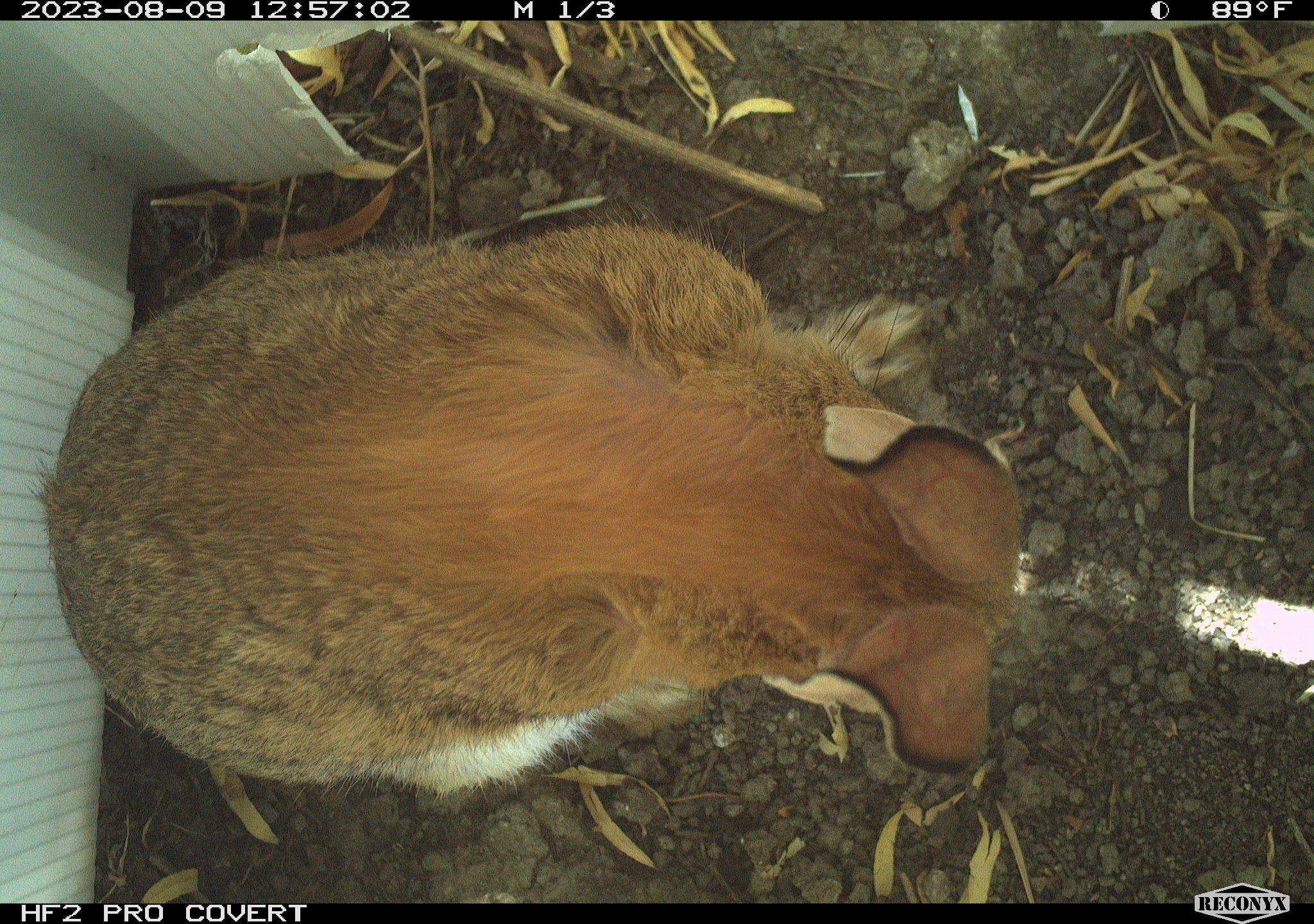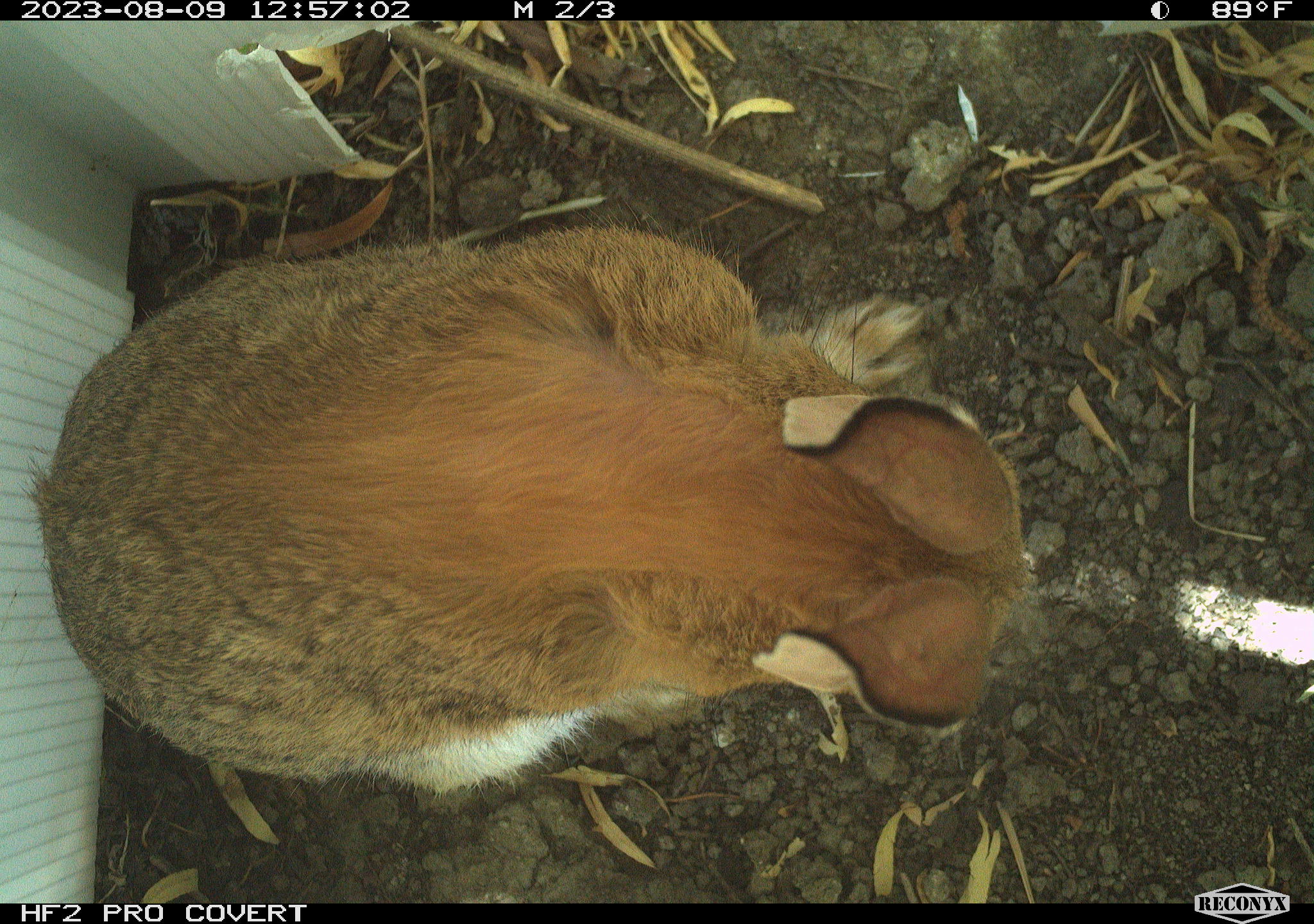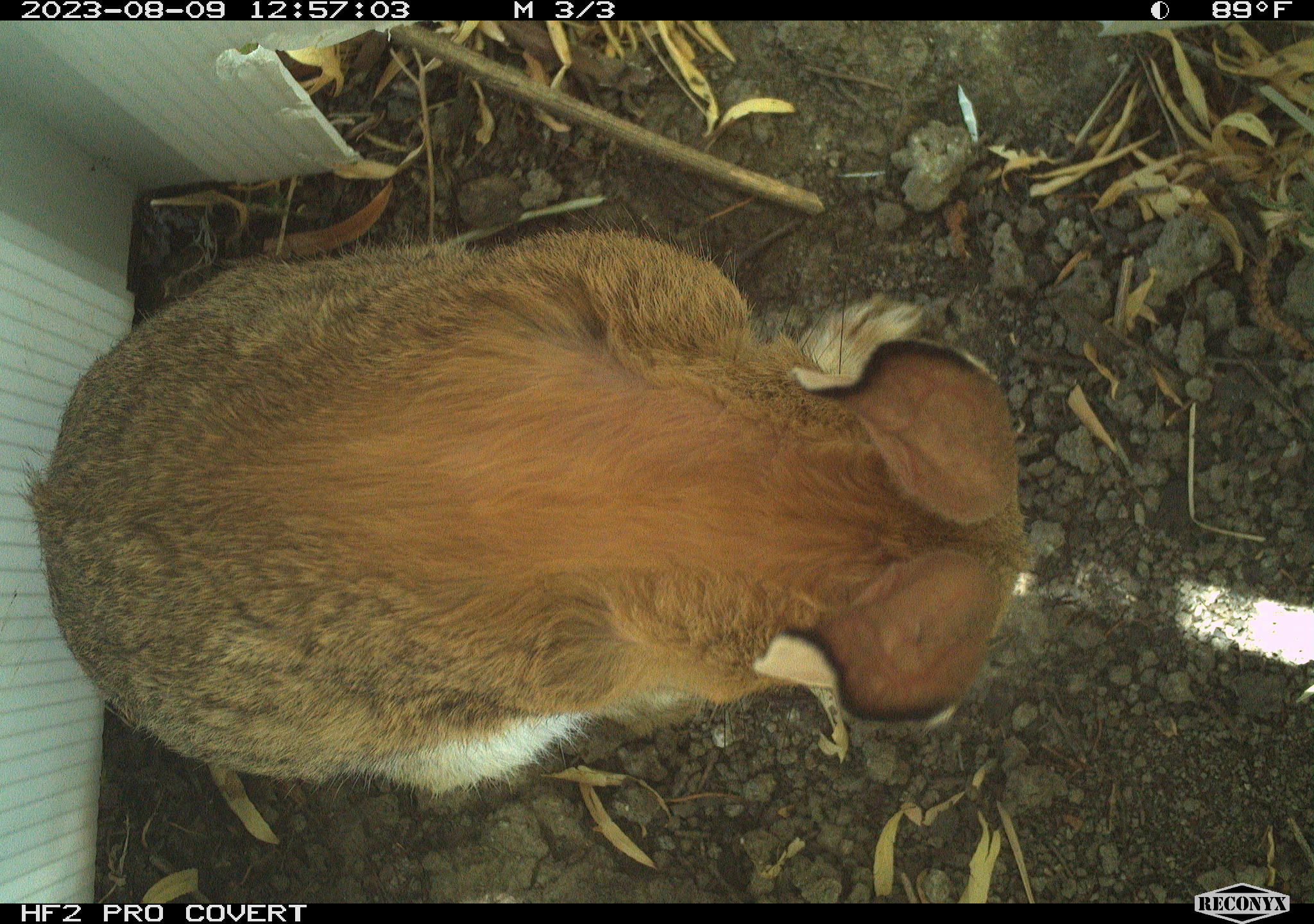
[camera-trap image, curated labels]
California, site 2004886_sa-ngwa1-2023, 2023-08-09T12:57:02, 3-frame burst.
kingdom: Animalia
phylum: Chordata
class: Mammalia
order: Lagomorpha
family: Leporidae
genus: Sylvilagus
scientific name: Sylvilagus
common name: cottontail rabbits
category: sylvilagus species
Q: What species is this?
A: Sylvilagus species (cottontail rabbits) (Sylvilagus).